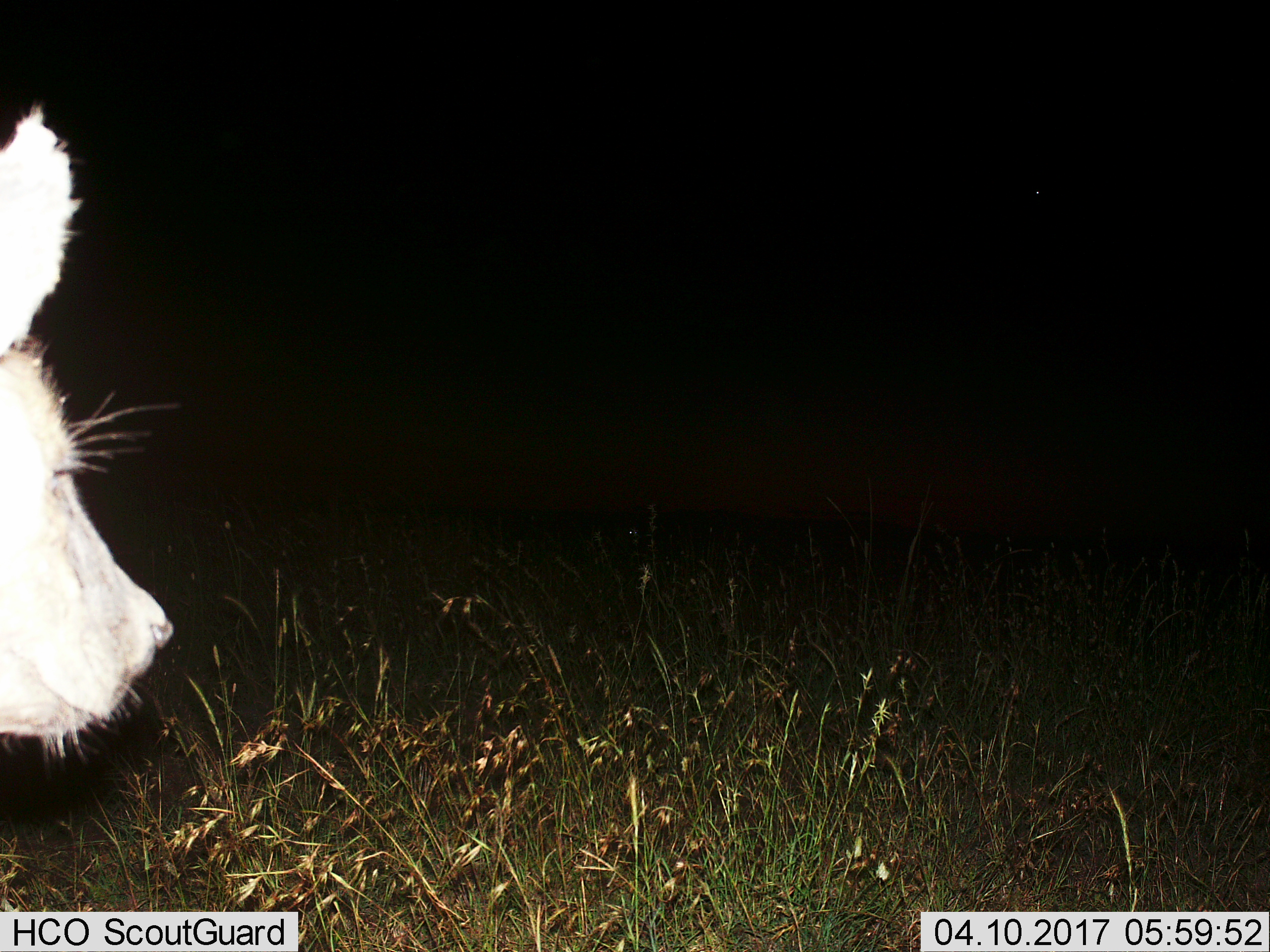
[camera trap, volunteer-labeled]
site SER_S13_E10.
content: unidentified animal